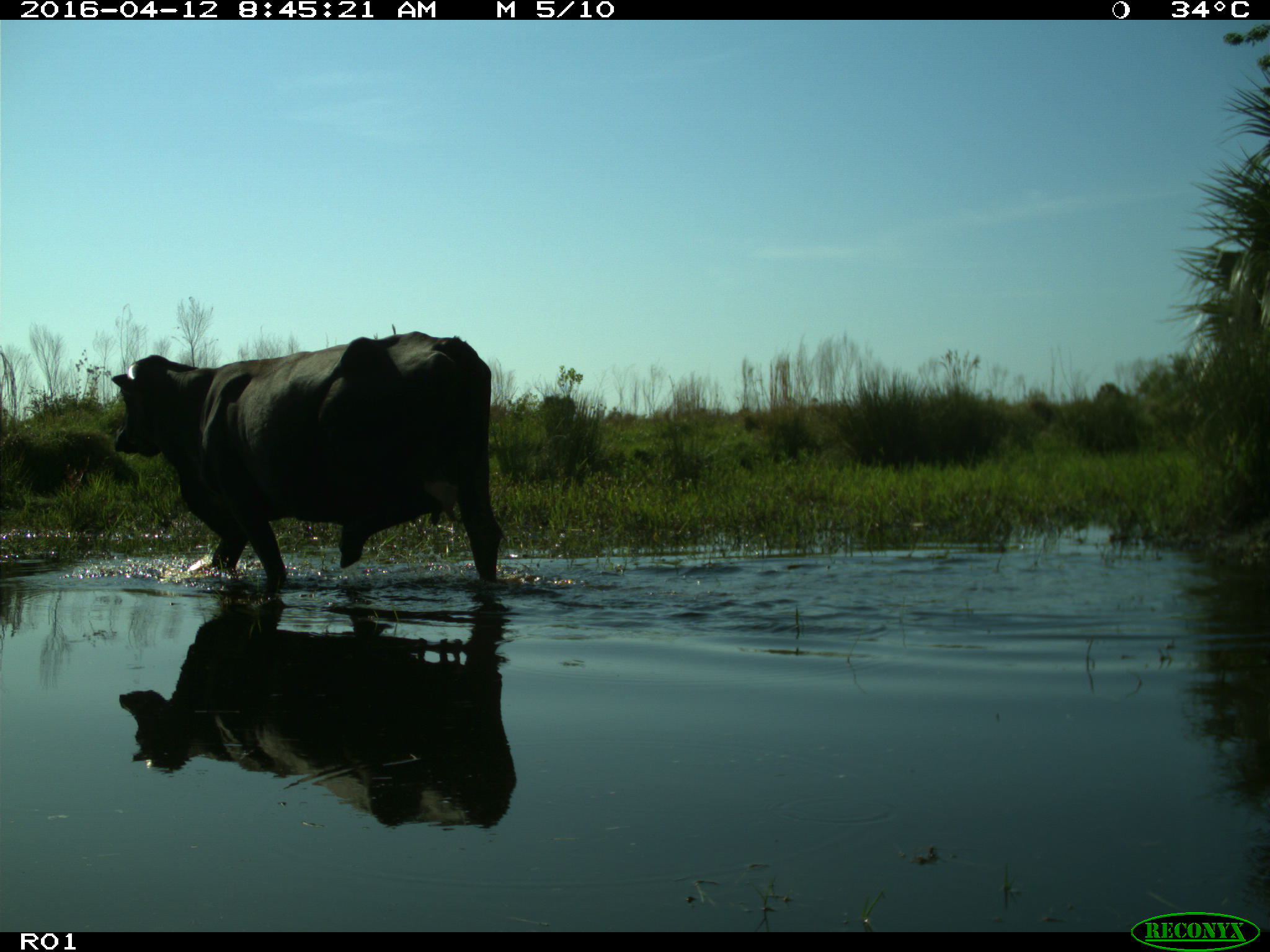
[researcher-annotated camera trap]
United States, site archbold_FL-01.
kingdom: Animalia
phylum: Chordata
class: Mammalia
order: Artiodactyla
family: Bovidae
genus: Bos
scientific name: Bos taurus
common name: domestic cow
Bos taurus (domestic cow).